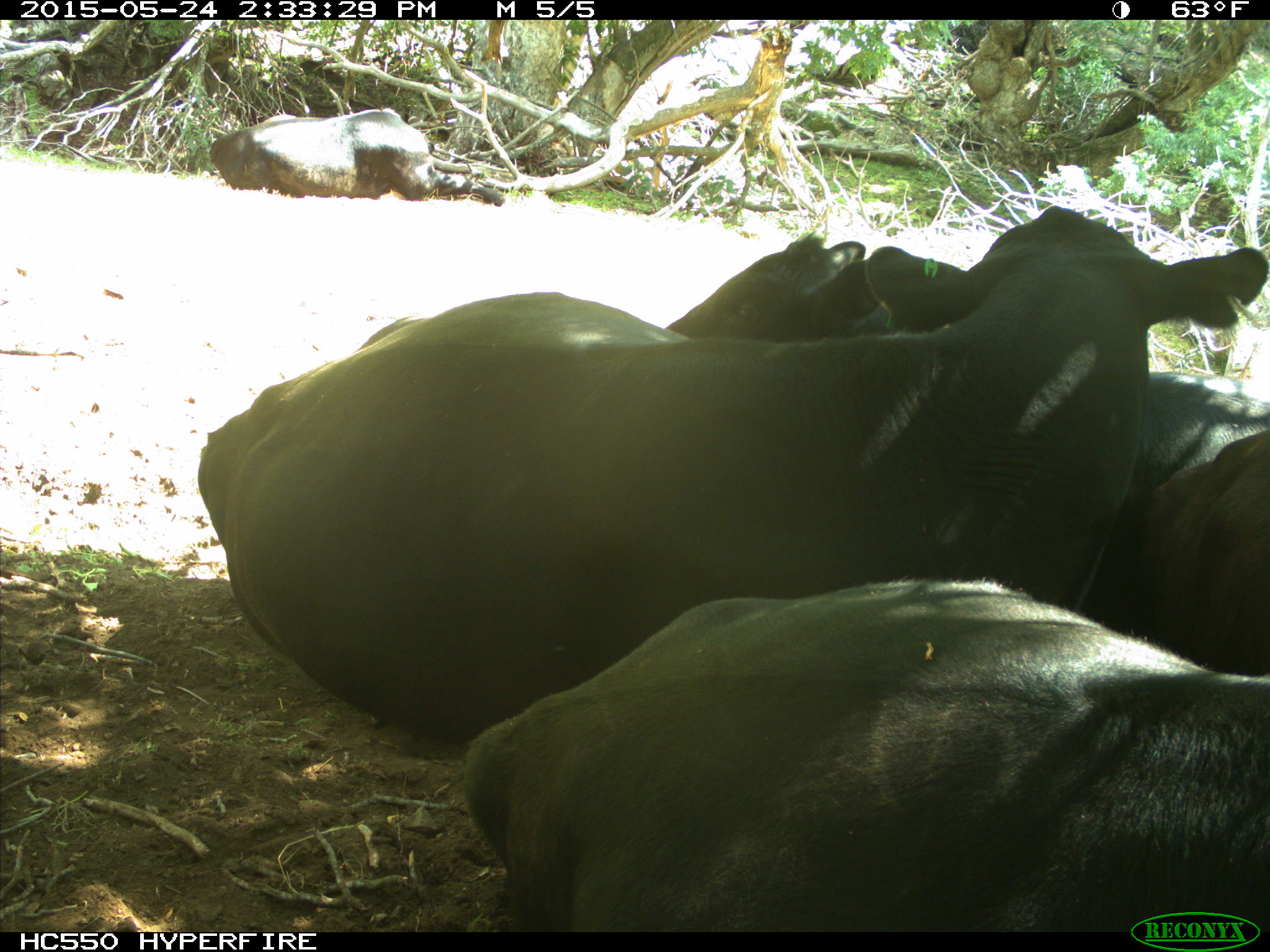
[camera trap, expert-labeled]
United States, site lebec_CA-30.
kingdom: Animalia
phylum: Chordata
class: Mammalia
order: Artiodactyla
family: Bovidae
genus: Bos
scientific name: Bos taurus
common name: domestic cow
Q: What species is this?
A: Bos taurus (domestic cow).